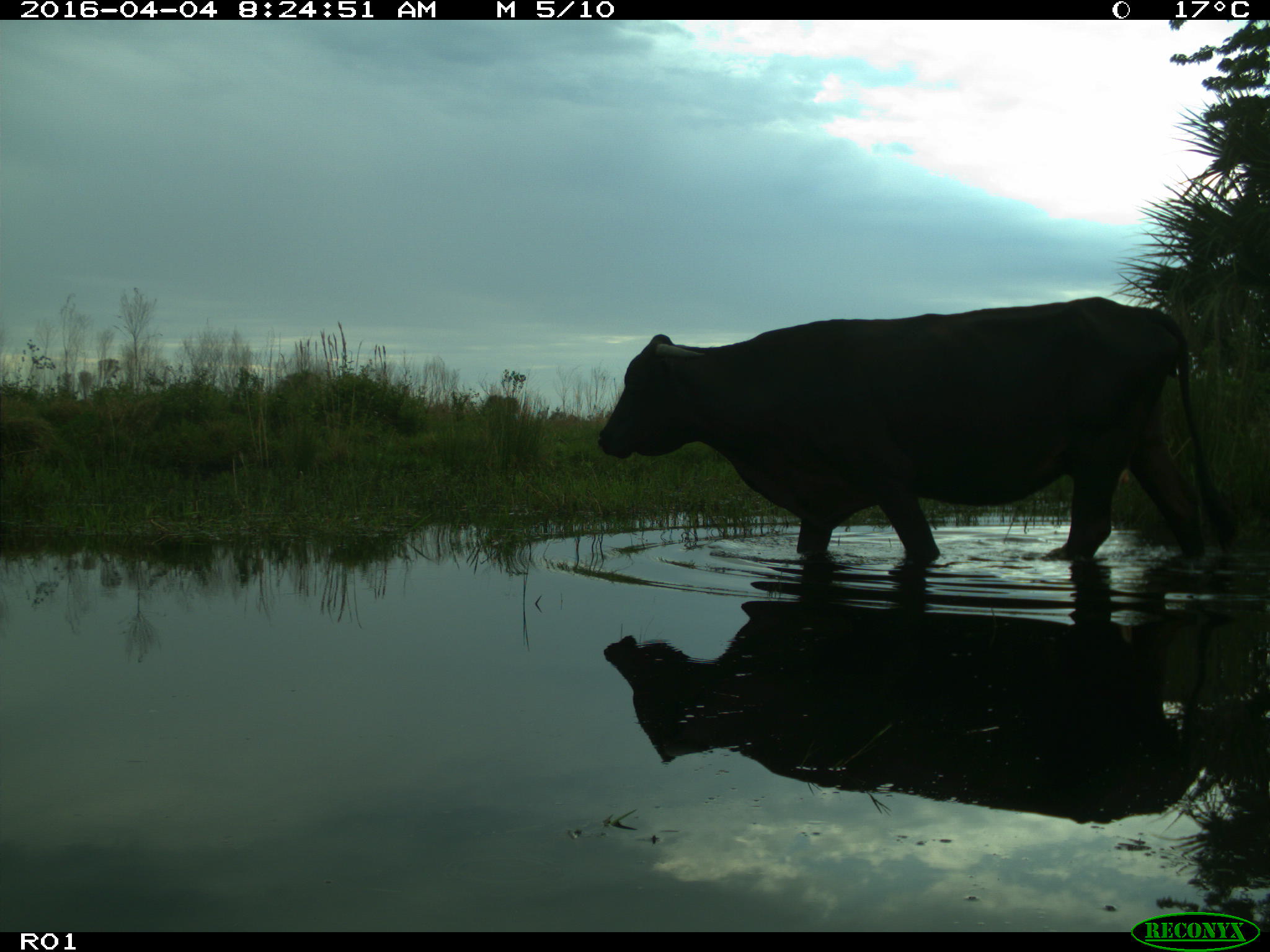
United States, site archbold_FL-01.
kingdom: Animalia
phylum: Chordata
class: Mammalia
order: Artiodactyla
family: Bovidae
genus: Bos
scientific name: Bos taurus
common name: domestic cow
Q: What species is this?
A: Bos taurus (domestic cow).